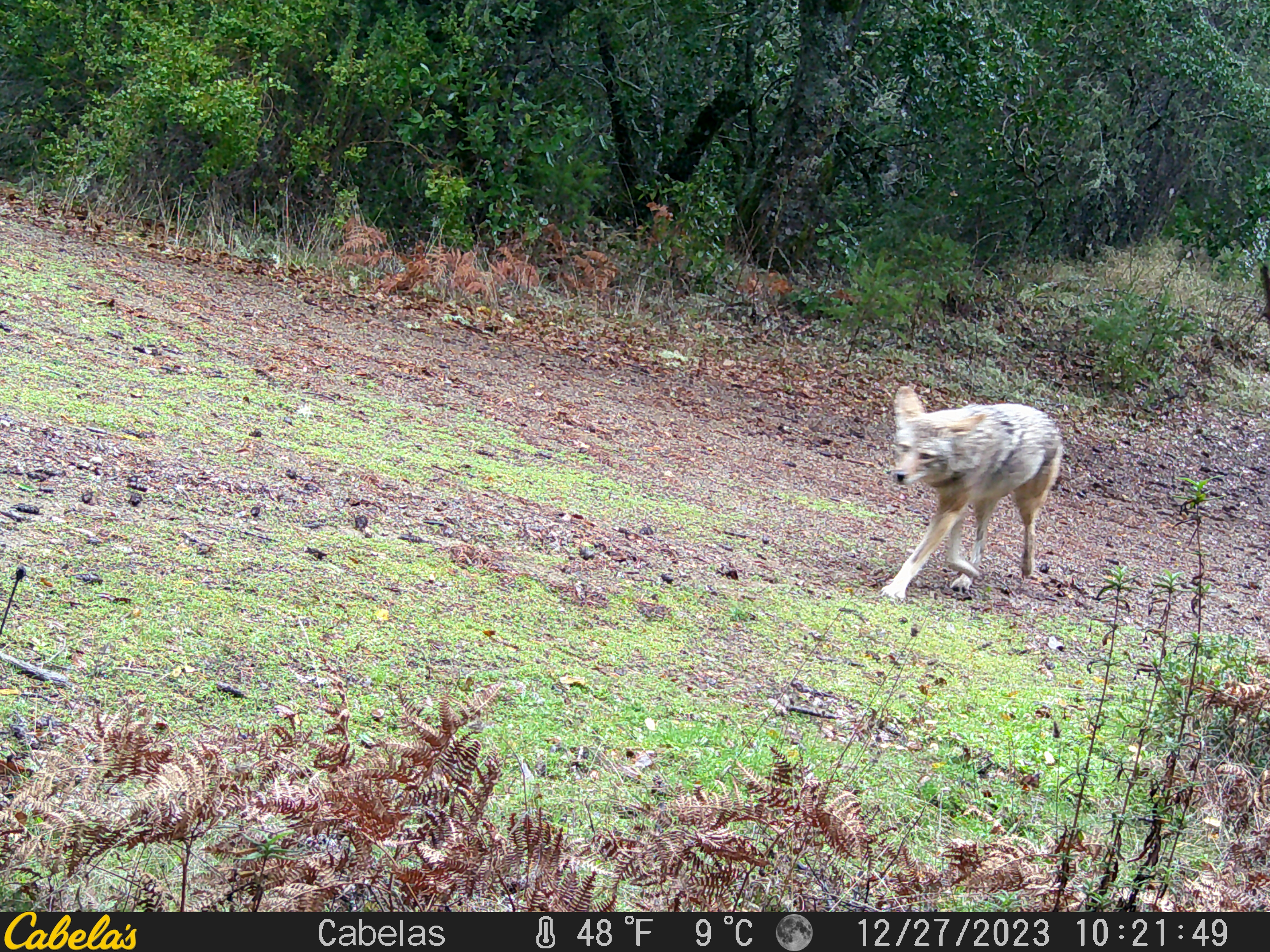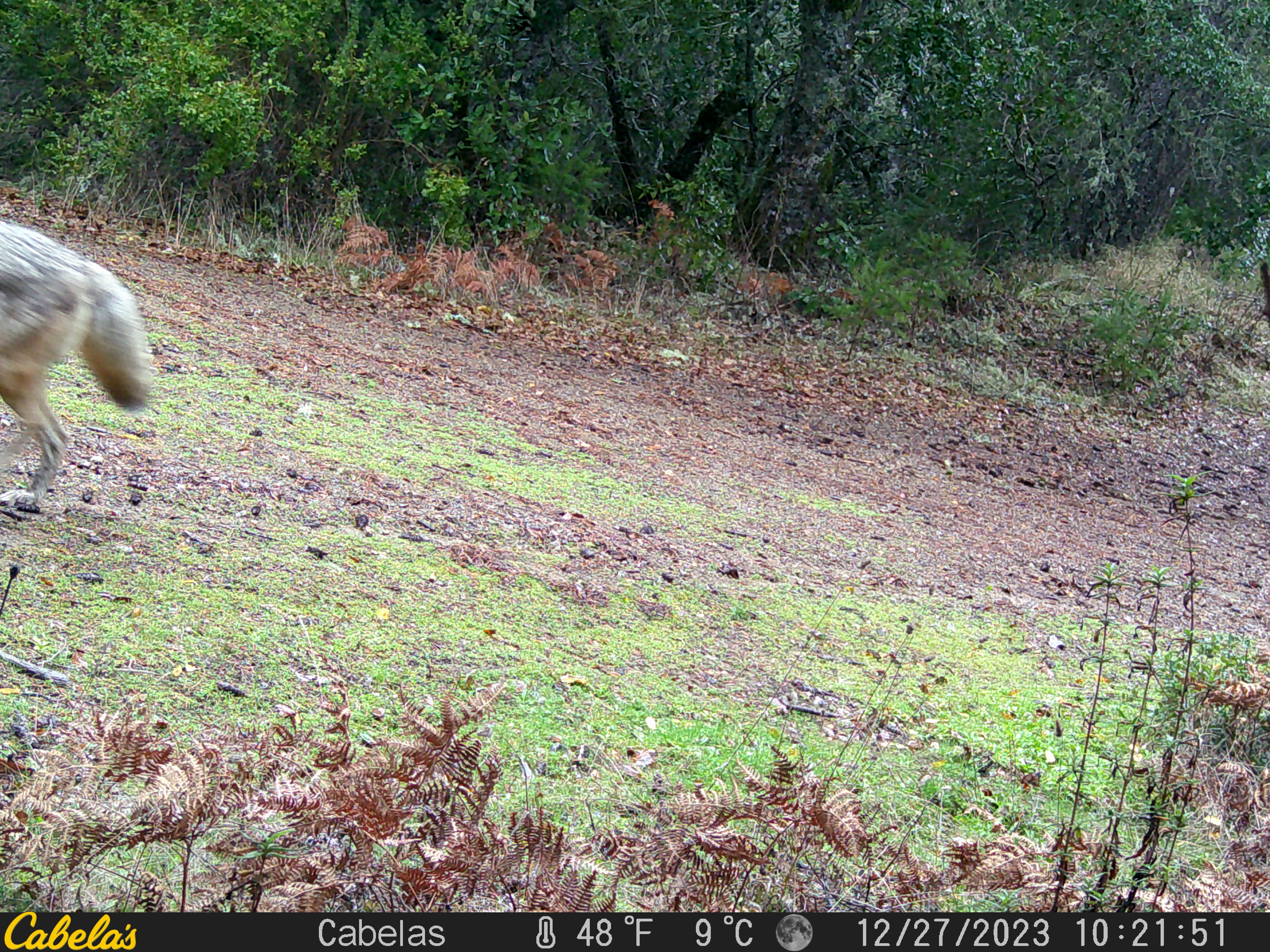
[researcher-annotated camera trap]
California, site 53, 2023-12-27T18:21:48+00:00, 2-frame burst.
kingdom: Animalia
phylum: Chordata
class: Mammalia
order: Carnivora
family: Canidae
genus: Canis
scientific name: Canis latrans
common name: coyote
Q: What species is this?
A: Coyote (Canis latrans).